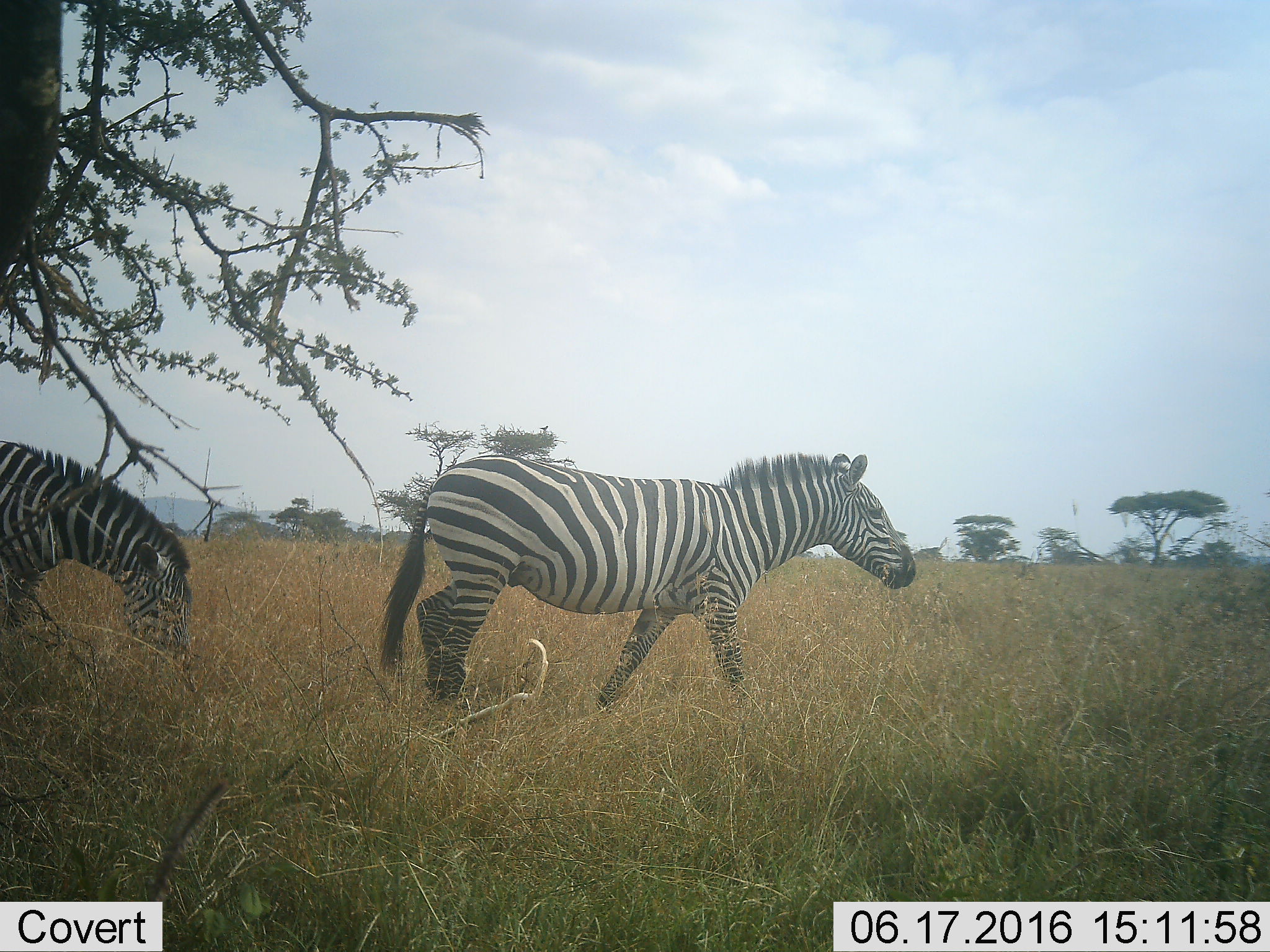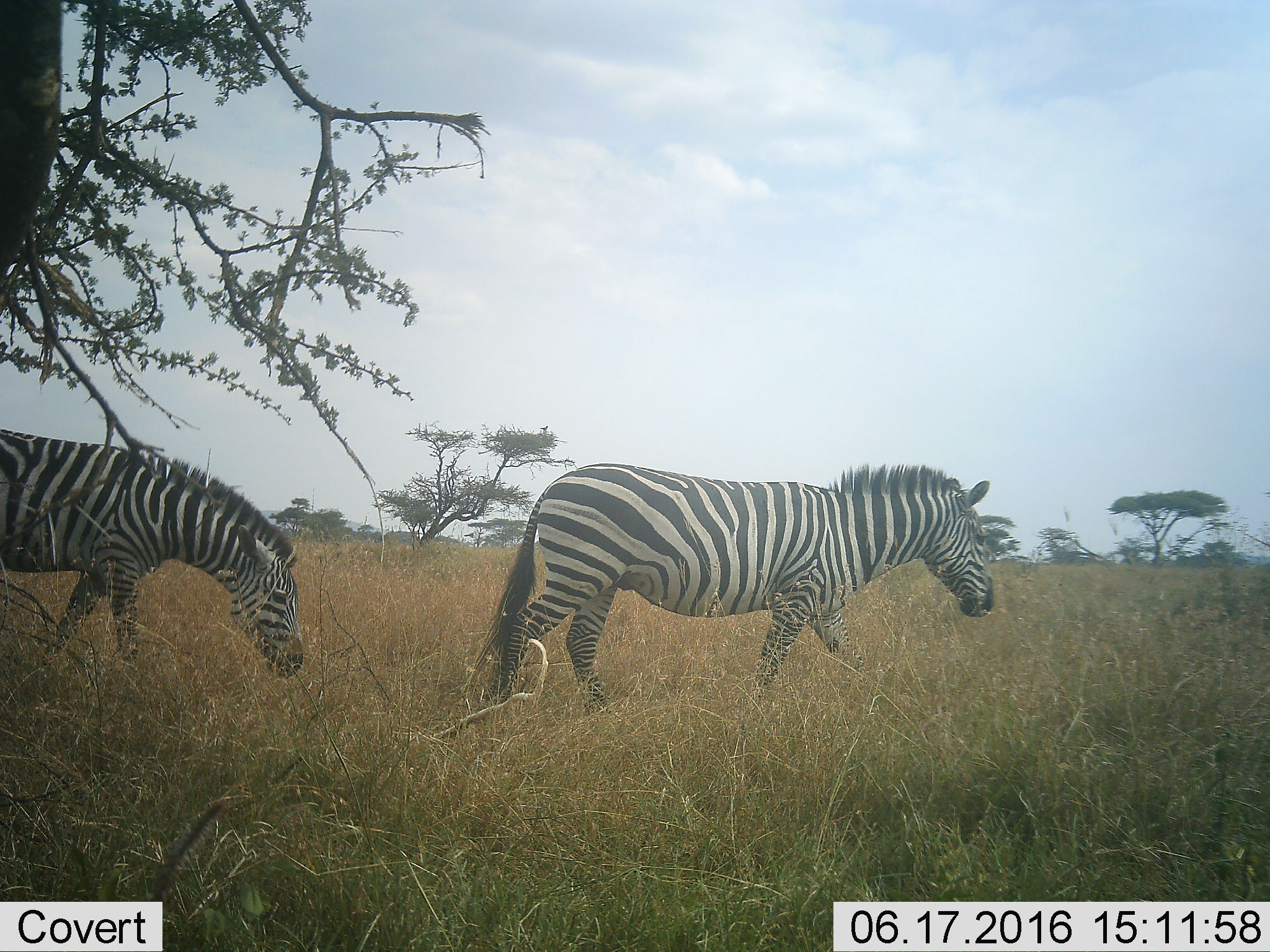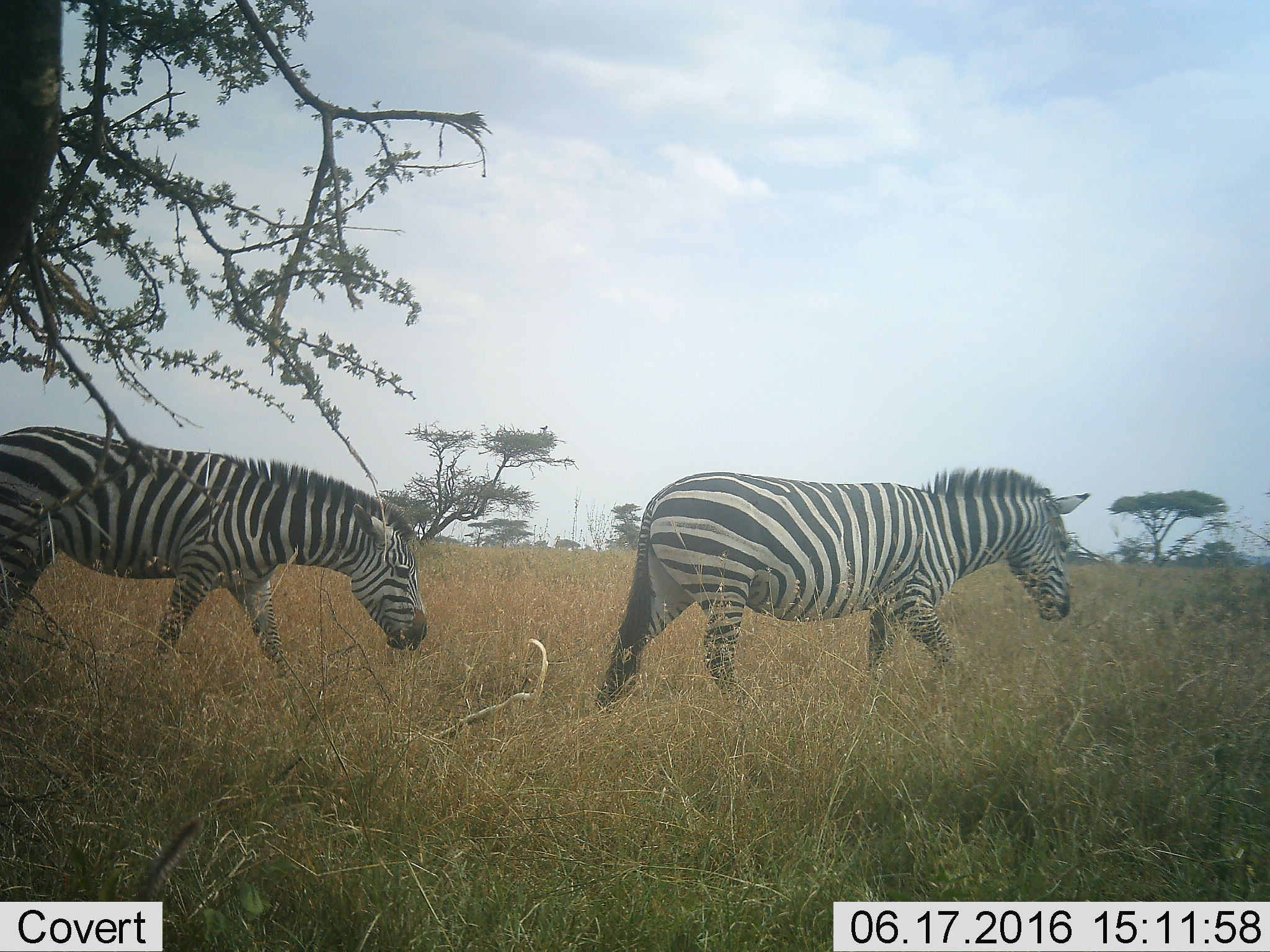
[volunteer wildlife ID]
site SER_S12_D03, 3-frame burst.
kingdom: Animalia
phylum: Chordata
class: Mammalia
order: Perissodactyla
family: Equidae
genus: Equus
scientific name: Equus quagga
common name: plains zebra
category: zebraplains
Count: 2.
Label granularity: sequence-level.